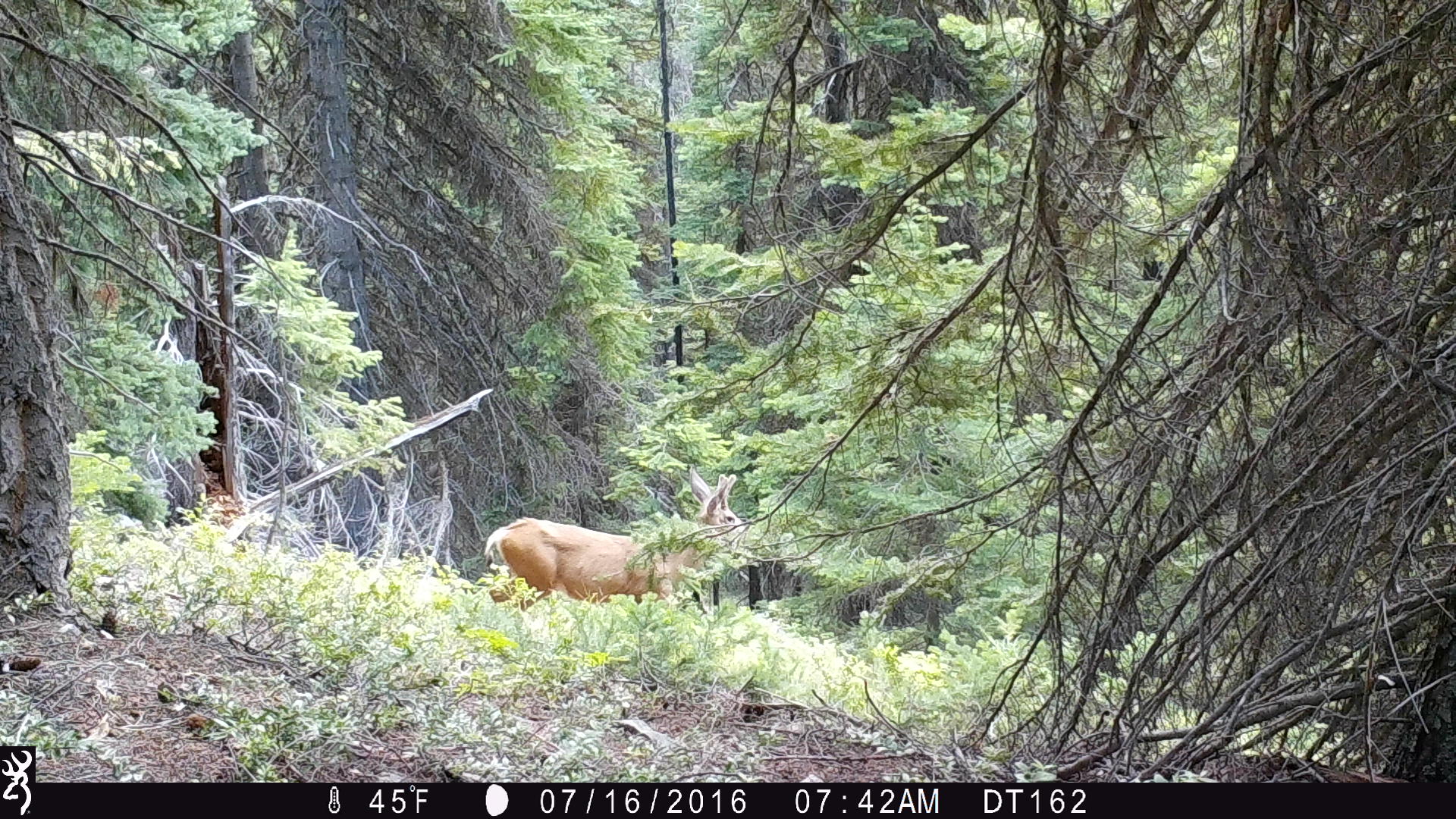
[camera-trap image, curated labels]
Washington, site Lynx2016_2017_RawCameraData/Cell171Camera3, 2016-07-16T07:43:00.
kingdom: Animalia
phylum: Chordata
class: Mammalia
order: Artiodactyla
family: Cervidae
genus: Odocoileus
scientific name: Odocoileus hemionus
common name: mule deer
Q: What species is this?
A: Odocoileus hemionus (mule deer).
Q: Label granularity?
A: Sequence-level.